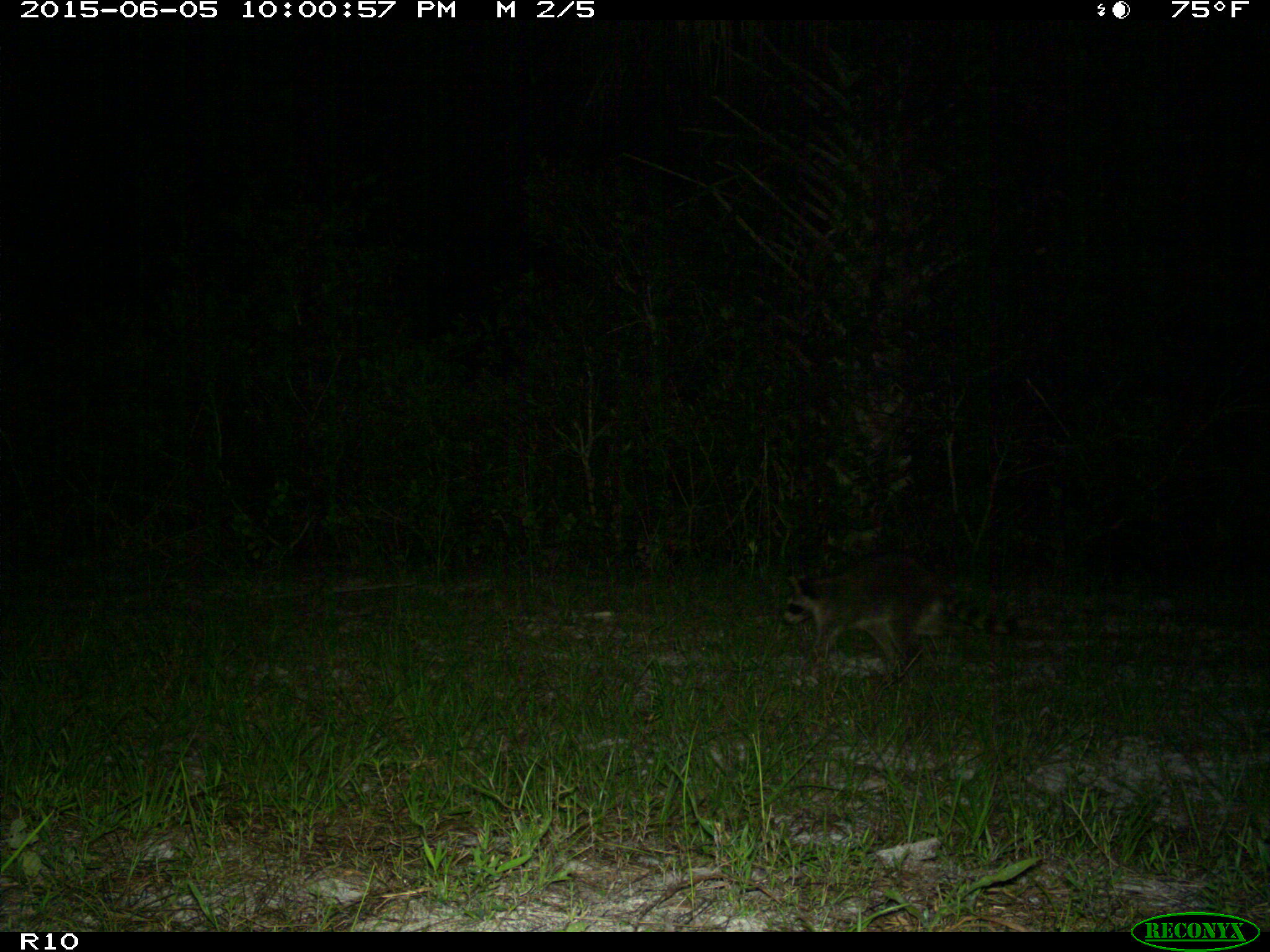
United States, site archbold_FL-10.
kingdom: Animalia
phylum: Chordata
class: Mammalia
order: Carnivora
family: Procyonidae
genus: Procyon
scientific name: Procyon lotor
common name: common raccoon